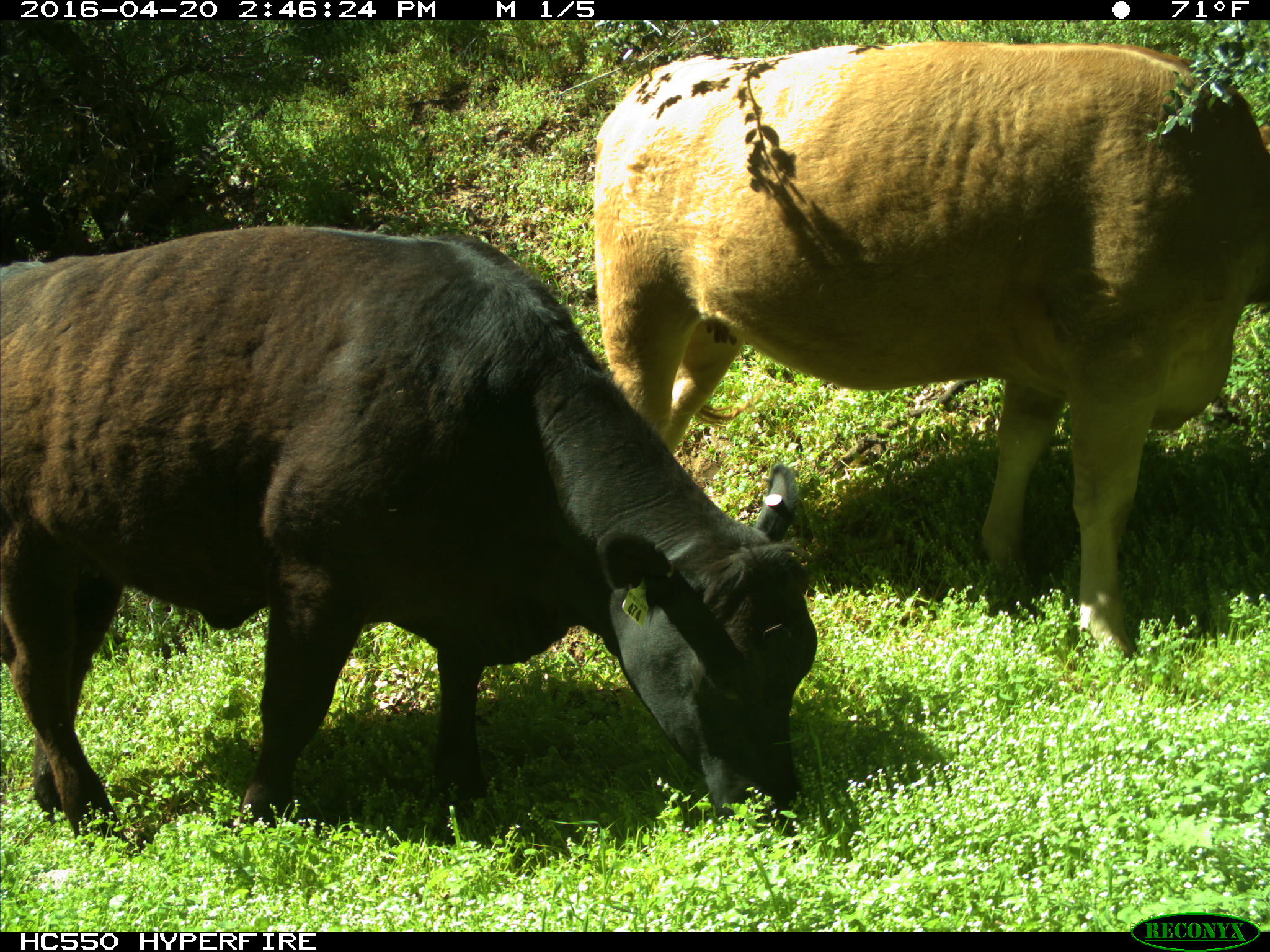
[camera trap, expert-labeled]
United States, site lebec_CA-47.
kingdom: Animalia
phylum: Chordata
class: Mammalia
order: Artiodactyla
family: Bovidae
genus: Bos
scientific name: Bos taurus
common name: domestic cow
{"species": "Bos taurus (domestic cow)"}